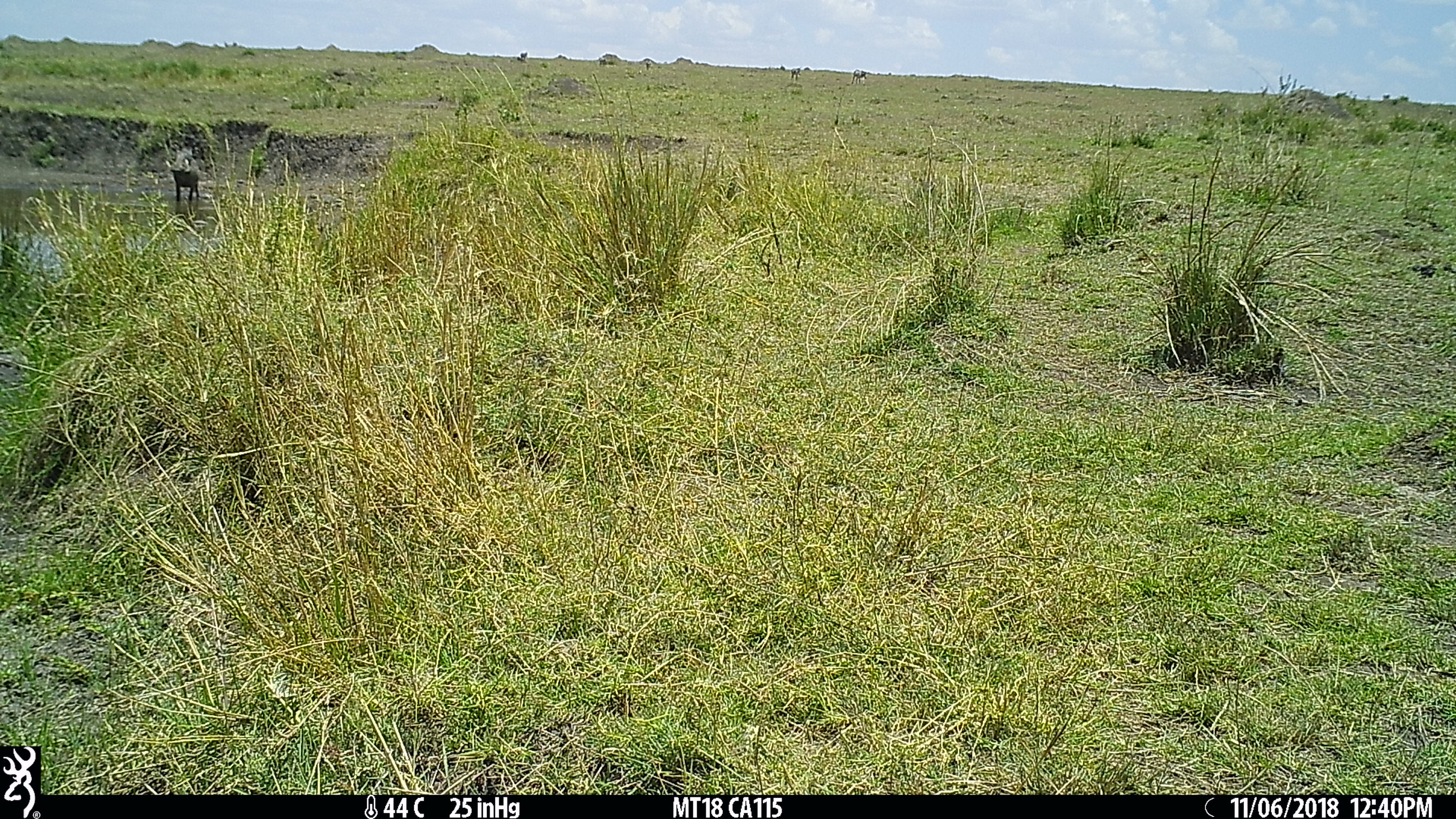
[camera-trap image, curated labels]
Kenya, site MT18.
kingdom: Animalia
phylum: Chordata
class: Mammalia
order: Artiodactyla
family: Suidae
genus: Phacochoerus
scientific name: Phacochoerus africanus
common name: common warthog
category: warthog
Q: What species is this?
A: Warthog (common warthog) (Phacochoerus africanus).